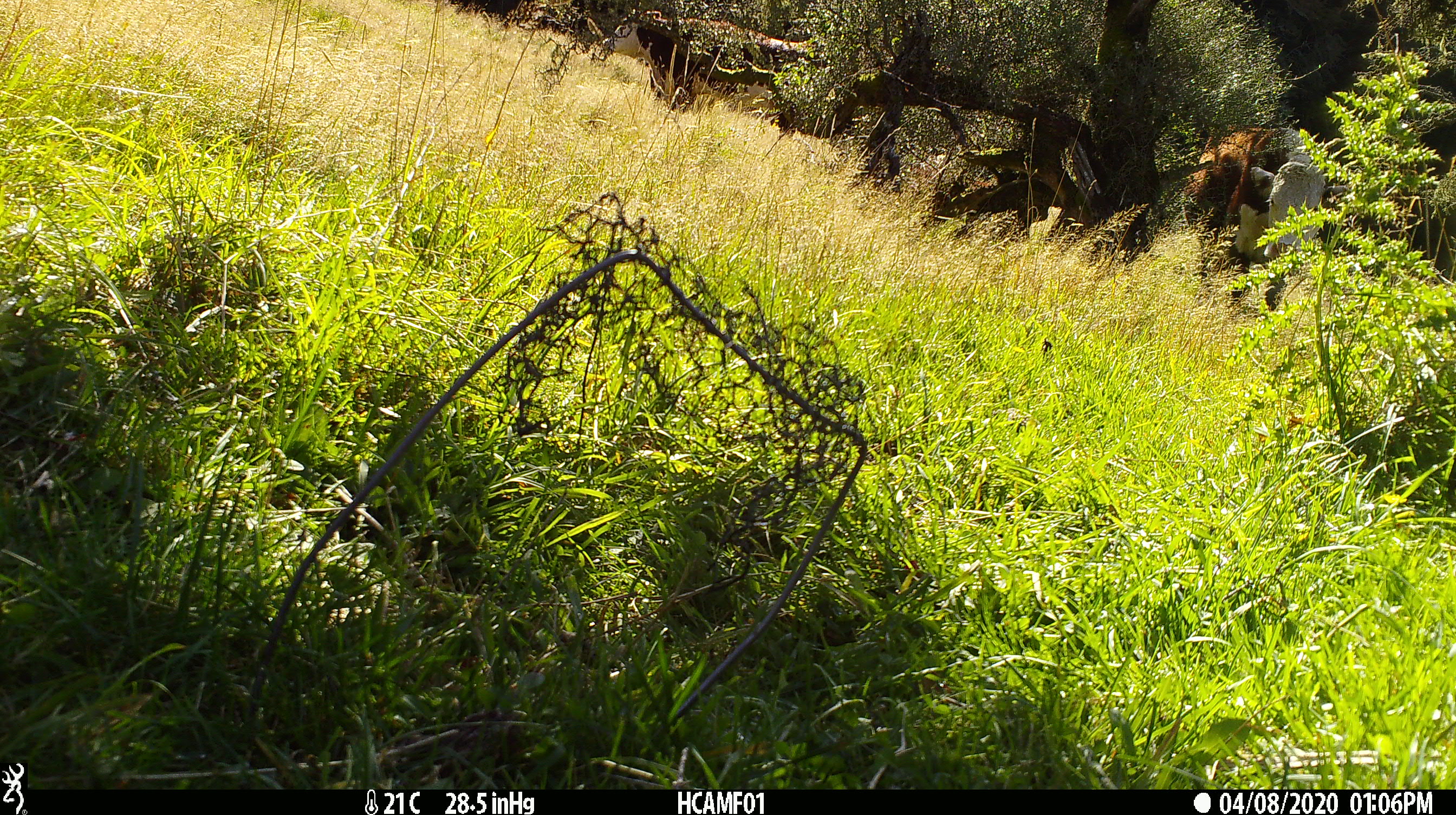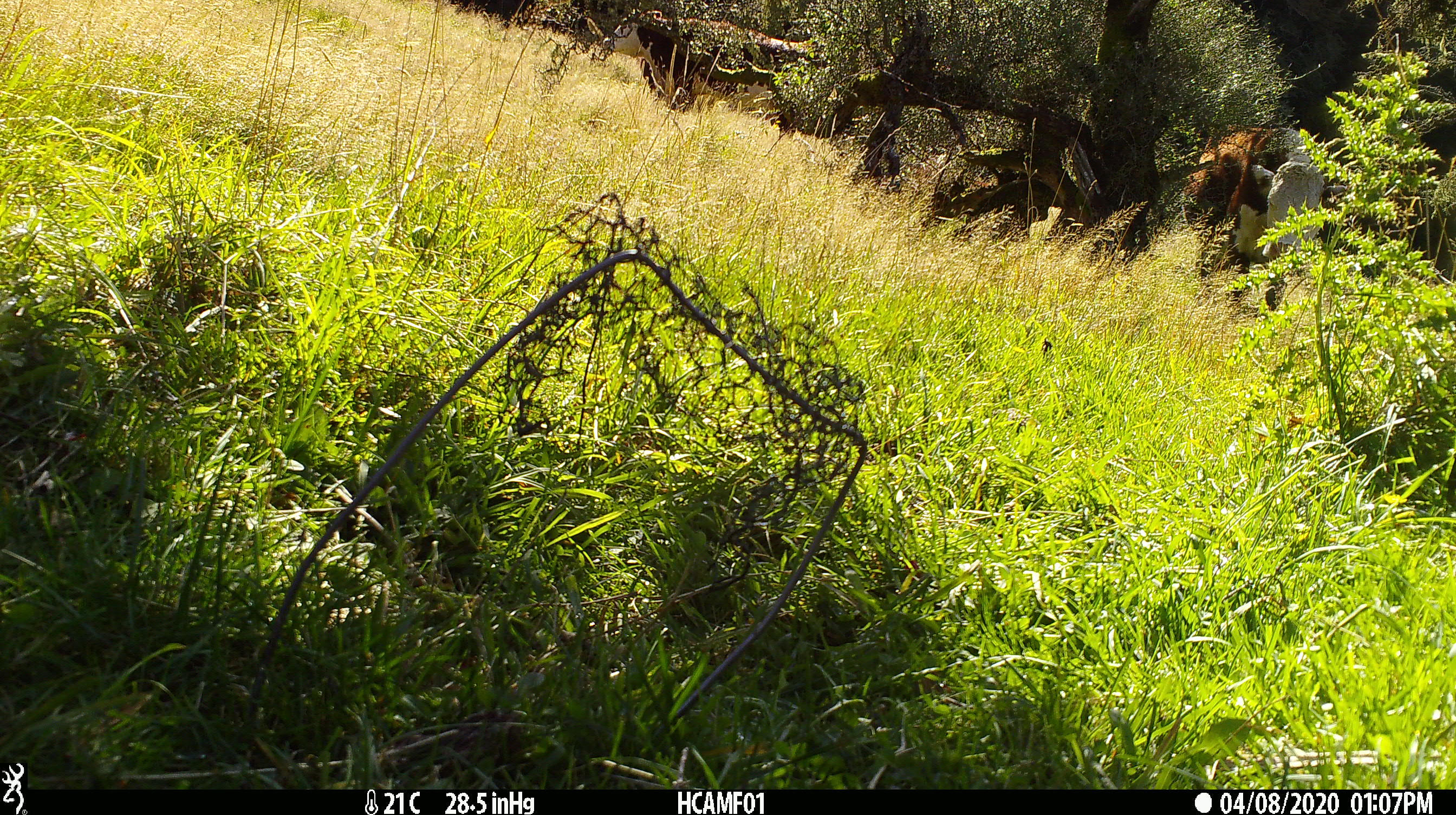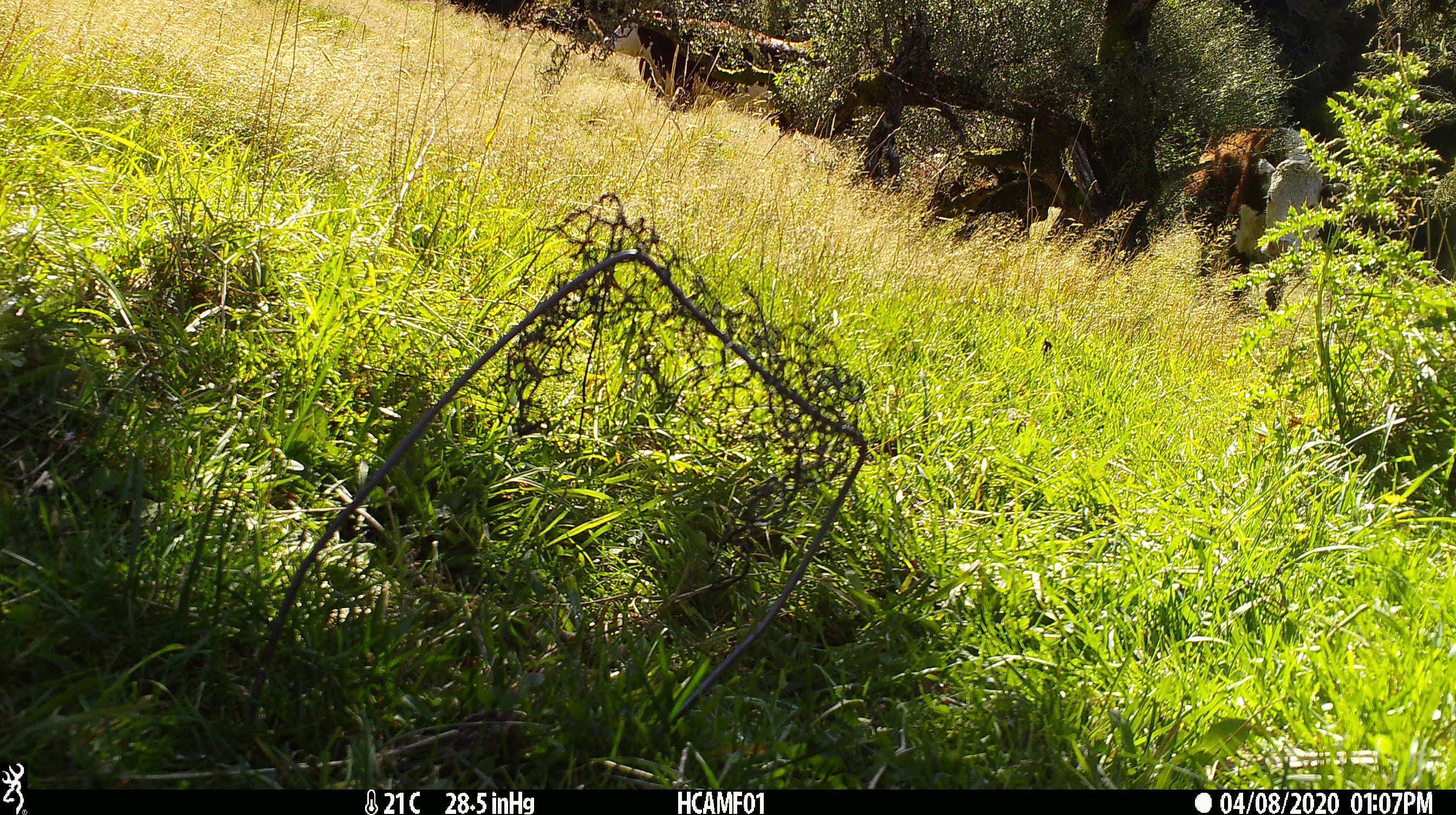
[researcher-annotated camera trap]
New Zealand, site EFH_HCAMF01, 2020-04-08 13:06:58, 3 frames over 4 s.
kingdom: Animalia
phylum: Chordata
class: Mammalia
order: Artiodactyla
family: Bovidae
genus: Bos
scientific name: Bos taurus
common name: domestic cow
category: cow